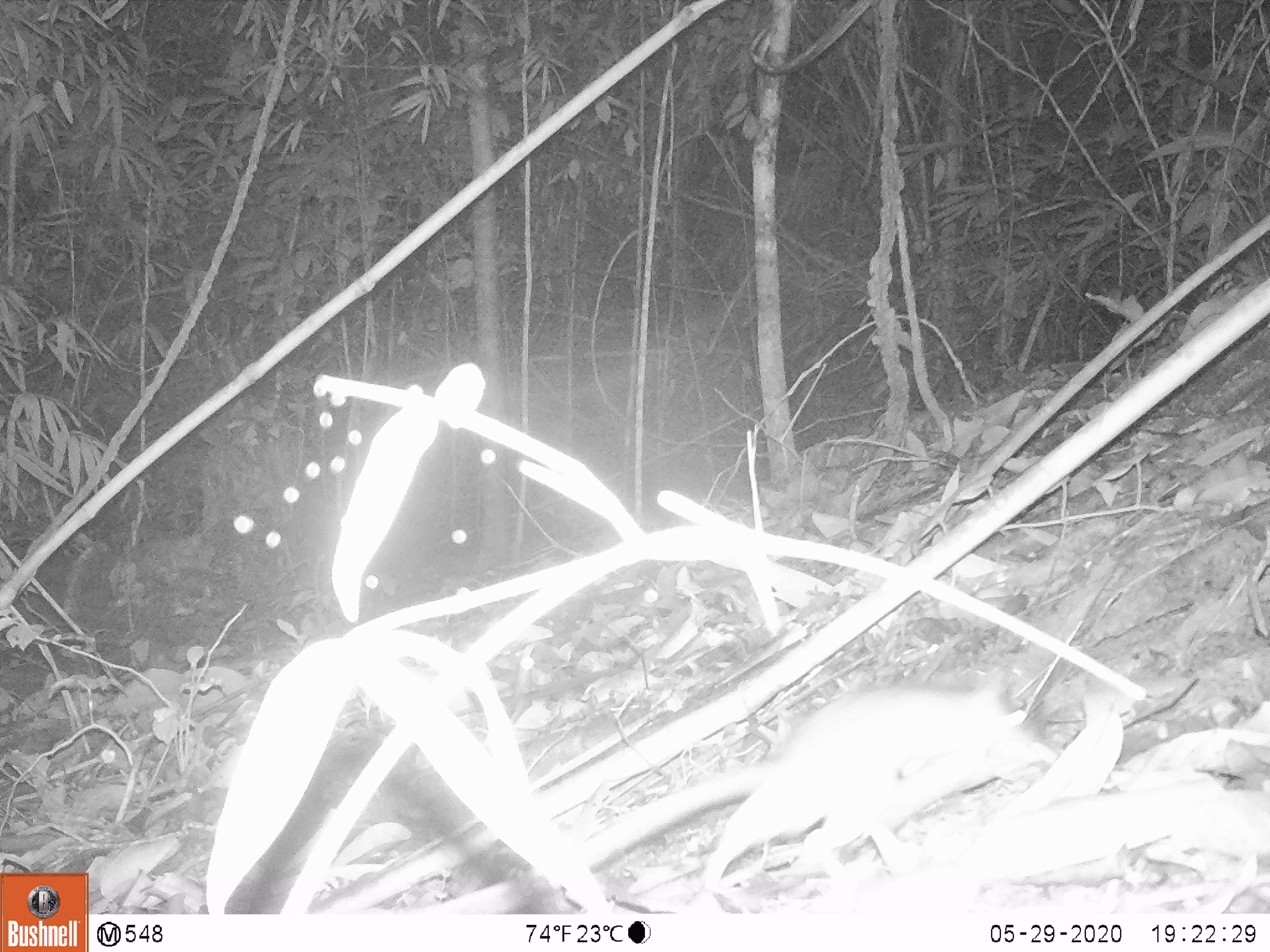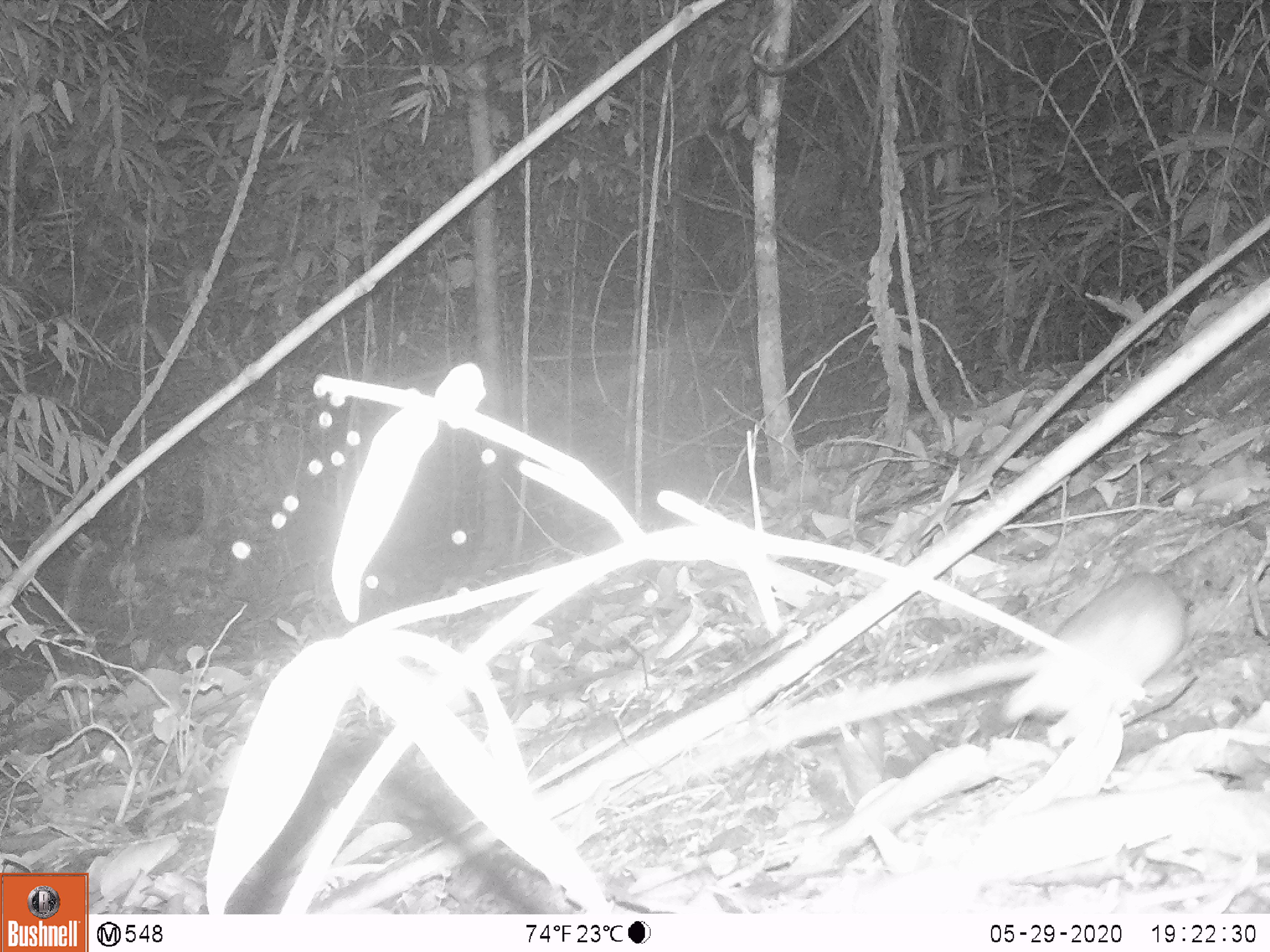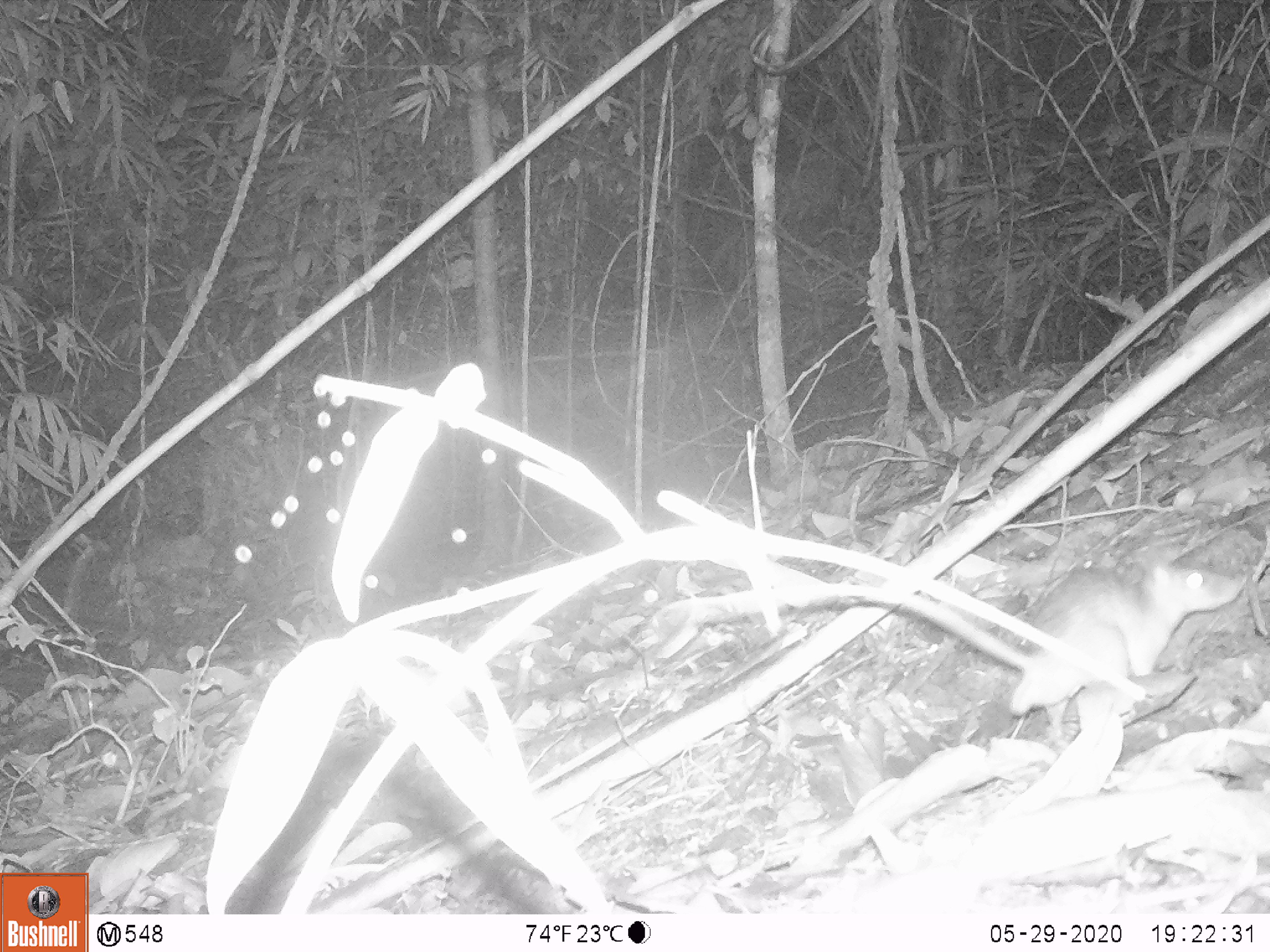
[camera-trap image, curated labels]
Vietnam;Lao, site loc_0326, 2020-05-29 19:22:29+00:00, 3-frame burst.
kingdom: Animalia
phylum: Chordata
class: Mammalia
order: Rodentia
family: Muridae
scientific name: Muridae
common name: old-world mice and rats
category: unidentified murid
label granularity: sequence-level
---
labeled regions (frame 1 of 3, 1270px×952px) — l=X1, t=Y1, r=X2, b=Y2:
unidentified murid: l=687, t=669, r=1058, b=897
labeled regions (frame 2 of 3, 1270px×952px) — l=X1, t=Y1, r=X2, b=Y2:
unidentified murid: l=652, t=572, r=1188, b=784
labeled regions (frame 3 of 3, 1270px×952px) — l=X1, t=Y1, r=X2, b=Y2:
unidentified murid: l=653, t=548, r=1247, b=750